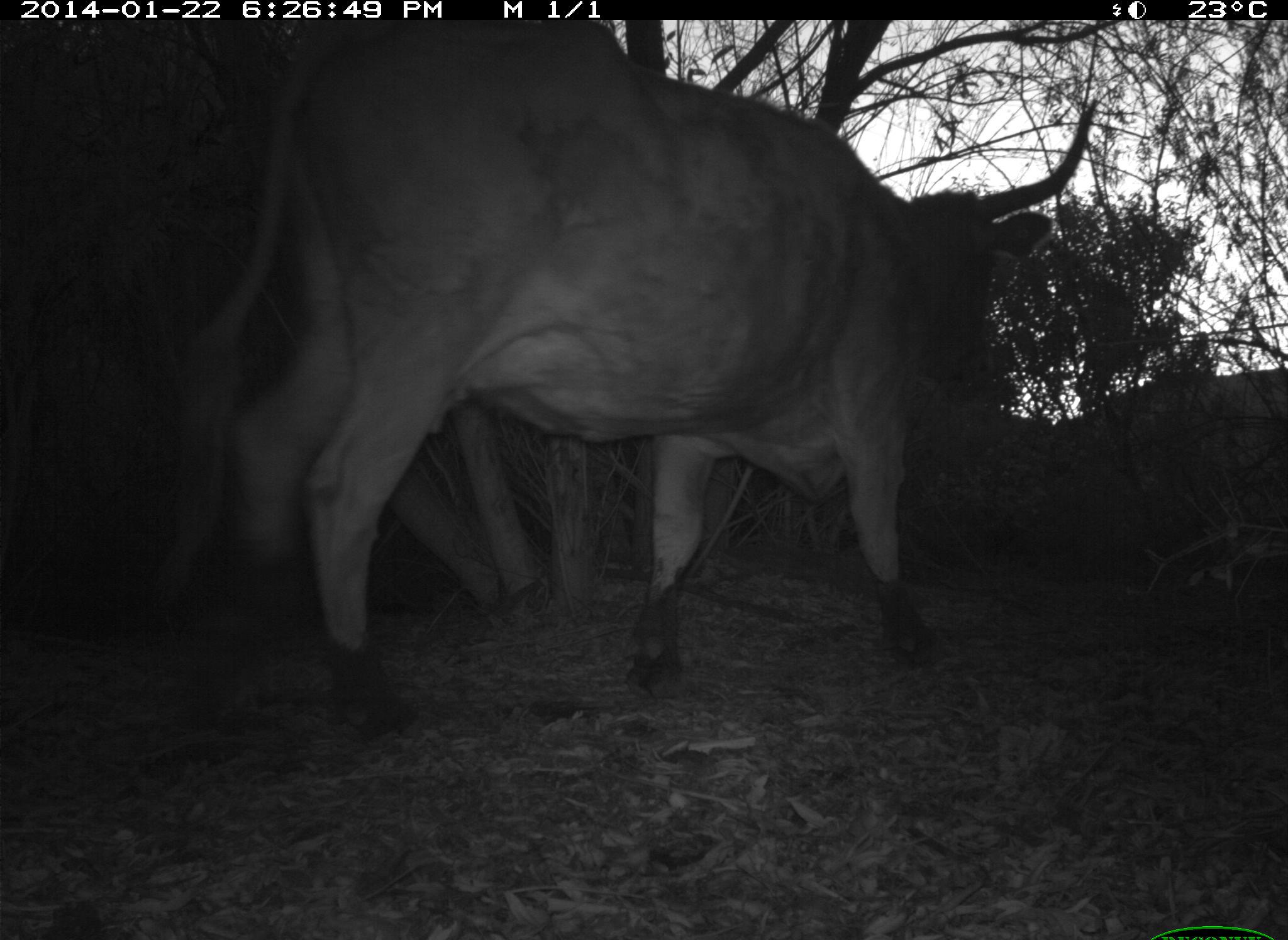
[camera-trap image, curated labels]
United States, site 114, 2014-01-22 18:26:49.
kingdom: Animalia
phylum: Chordata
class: Mammalia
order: Artiodactyla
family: Bovidae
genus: Bos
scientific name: Bos taurus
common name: cow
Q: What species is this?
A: Cow (Bos taurus).